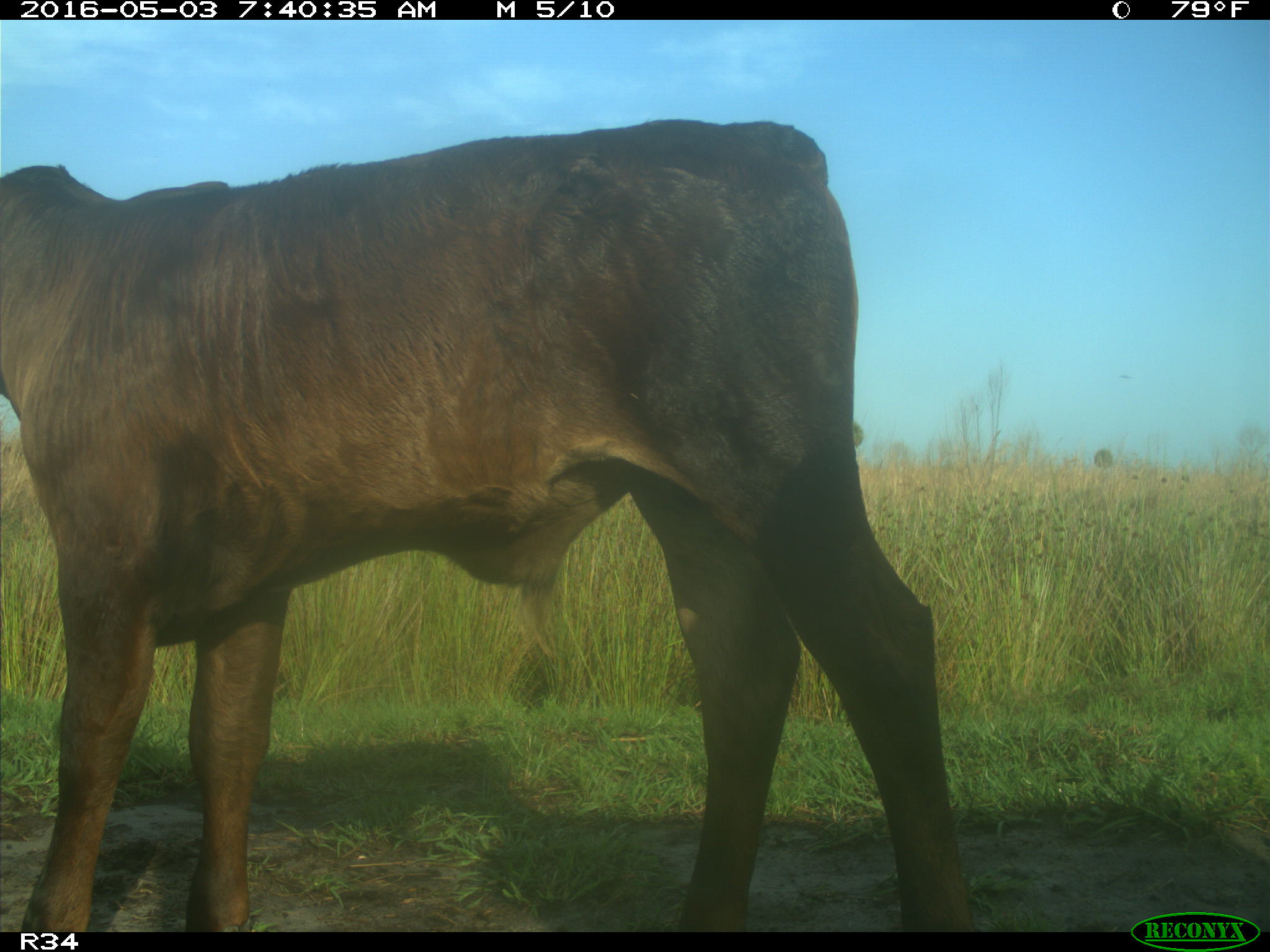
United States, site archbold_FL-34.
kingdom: Animalia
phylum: Chordata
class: Mammalia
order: Artiodactyla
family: Bovidae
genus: Bos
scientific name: Bos taurus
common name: domestic cow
Bos taurus (domestic cow).